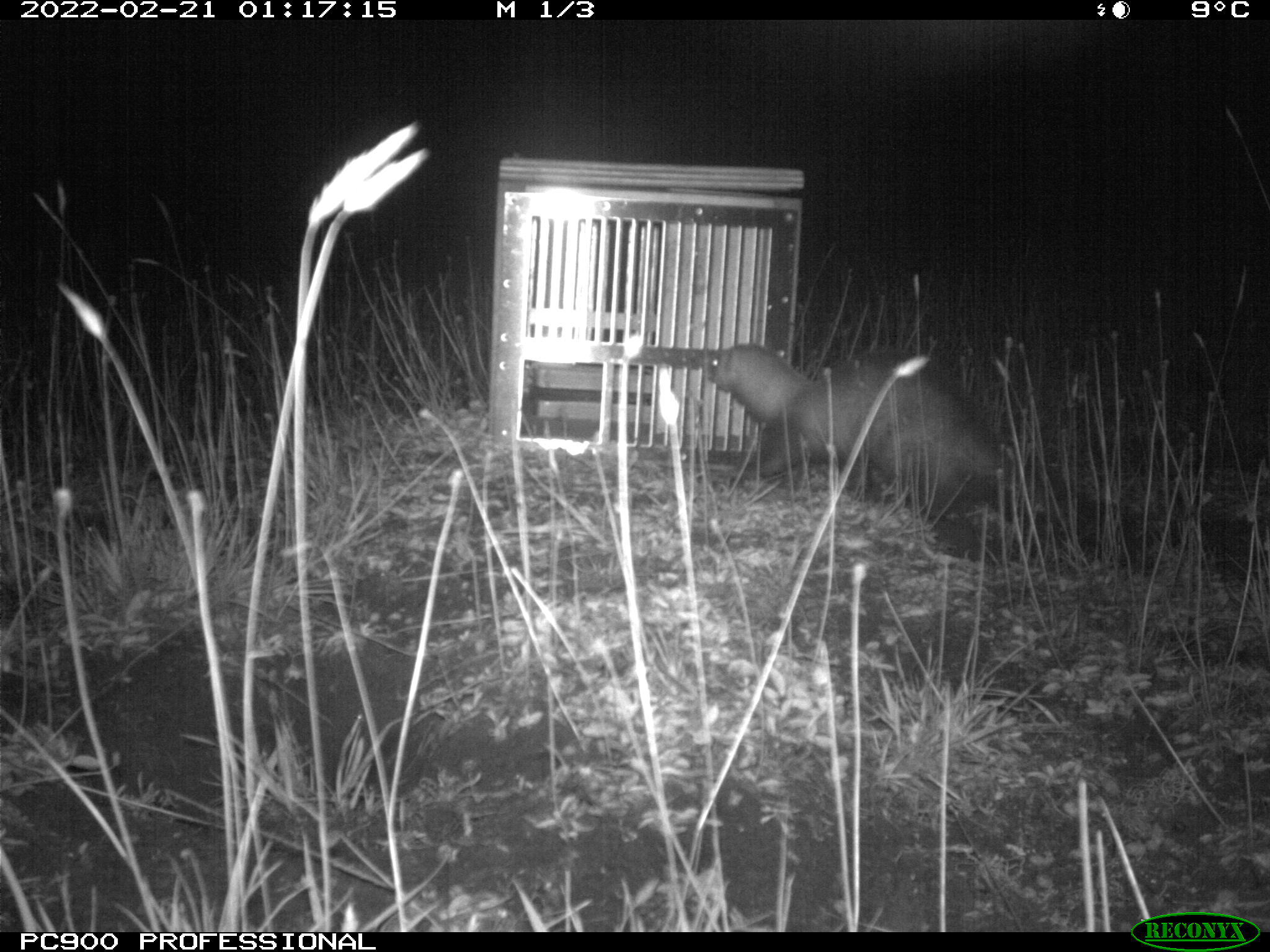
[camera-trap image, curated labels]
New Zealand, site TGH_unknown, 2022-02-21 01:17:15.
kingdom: Animalia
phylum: Chordata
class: Mammalia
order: Carnivora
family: Mustelidae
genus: Mustela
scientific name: Mustela furo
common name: ferret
Ferret (Mustela furo).